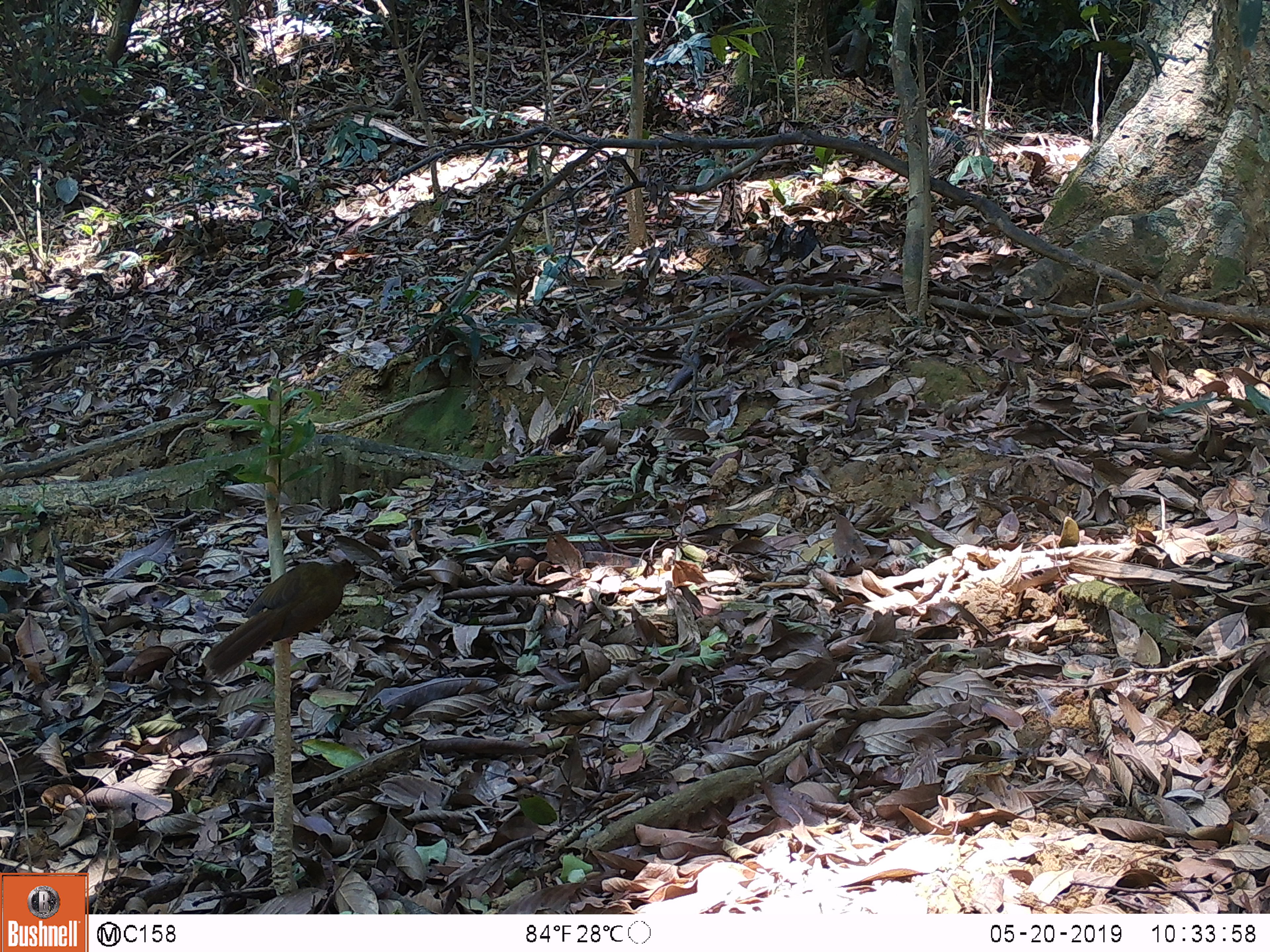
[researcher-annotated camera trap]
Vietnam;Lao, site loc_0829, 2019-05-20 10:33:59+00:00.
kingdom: Animalia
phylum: Chordata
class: Aves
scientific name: Aves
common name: bird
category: unidentified bird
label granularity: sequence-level